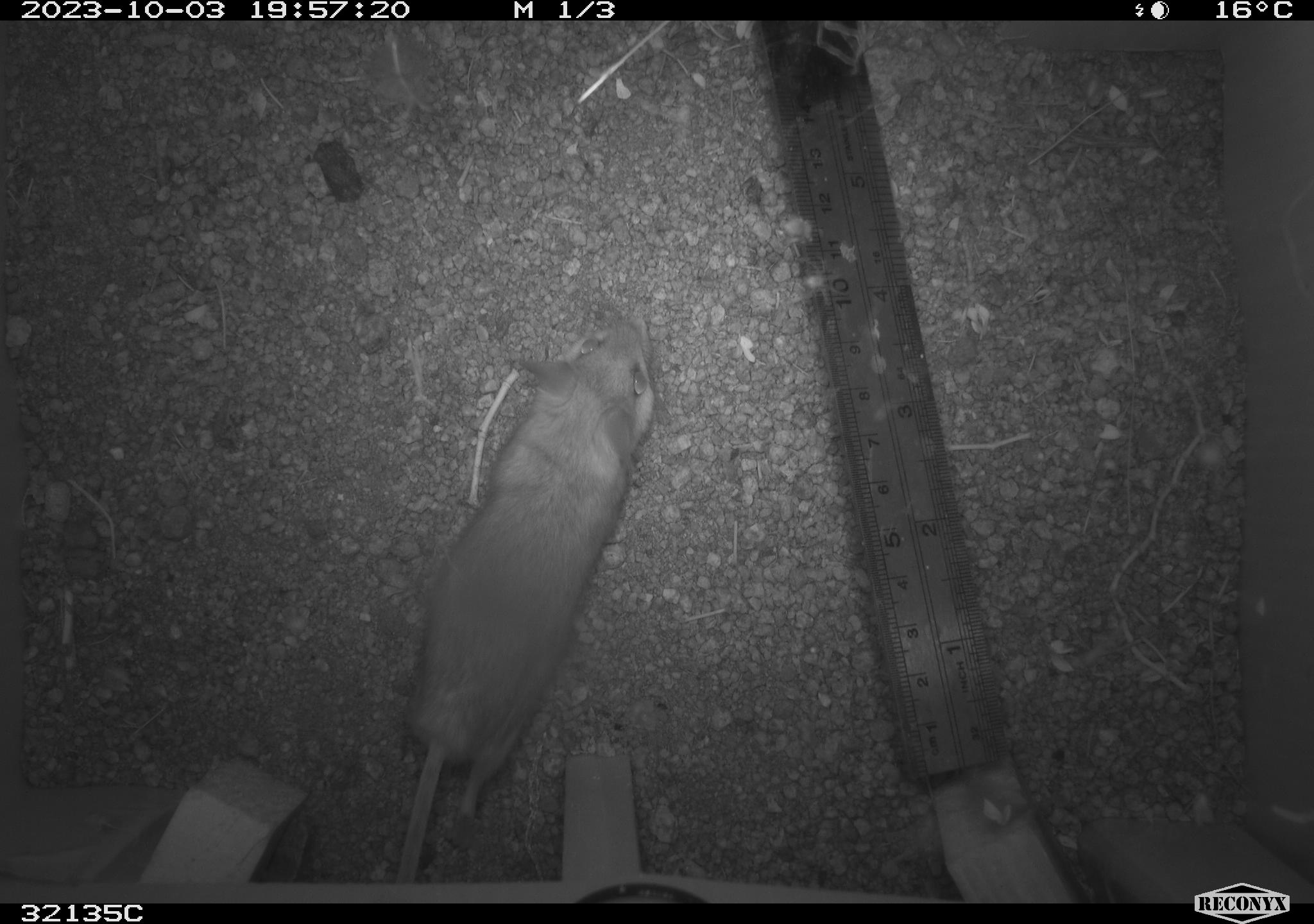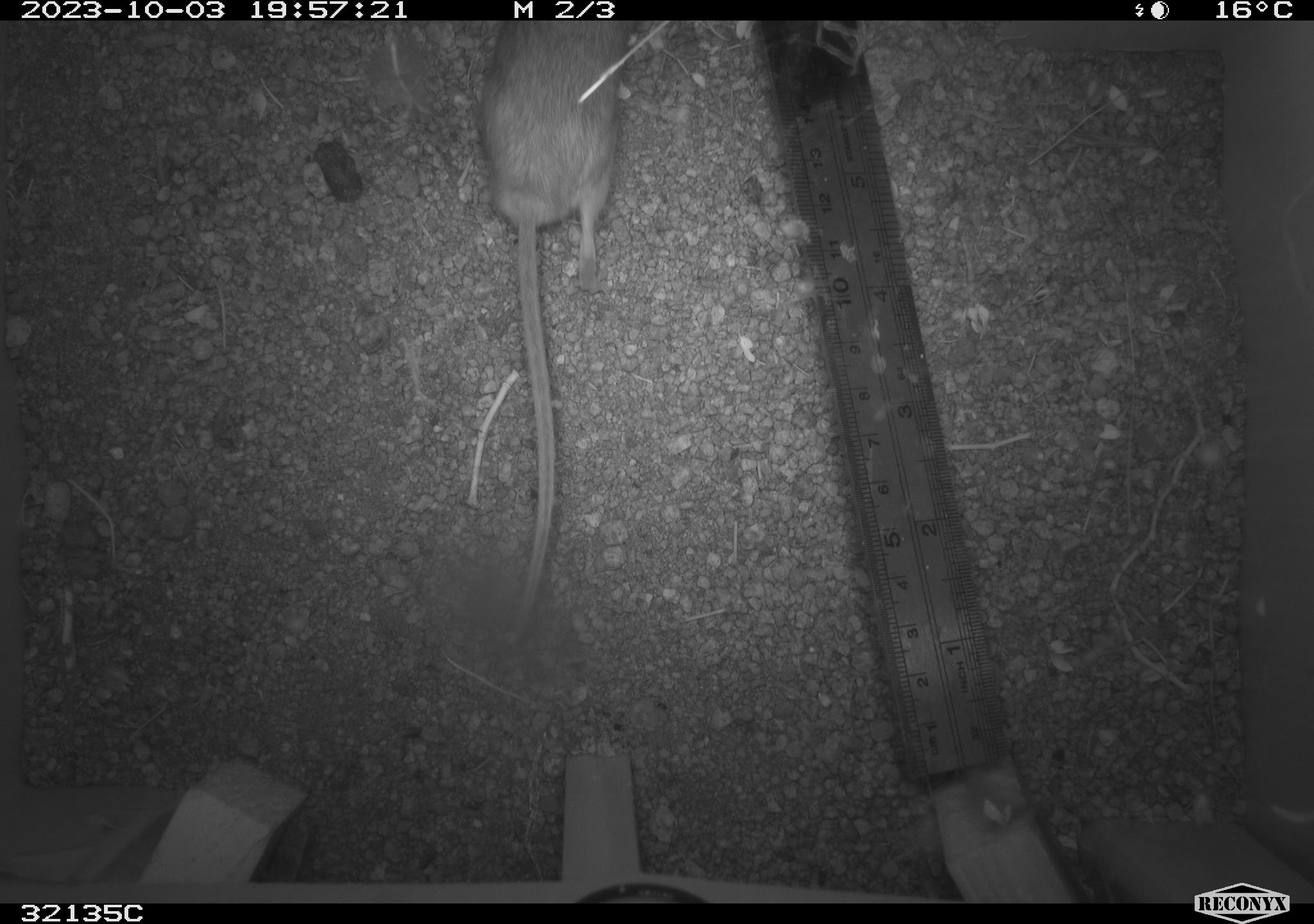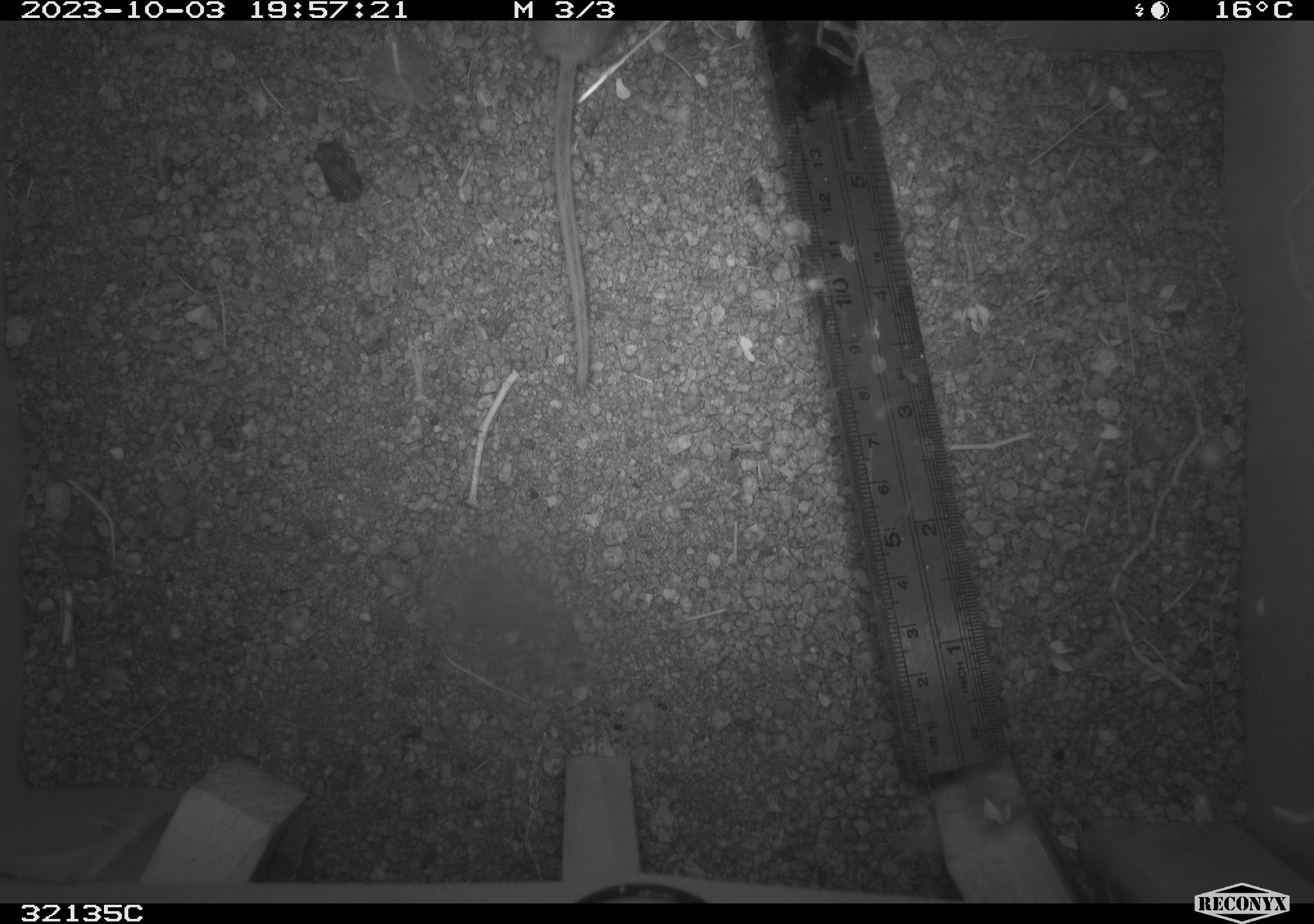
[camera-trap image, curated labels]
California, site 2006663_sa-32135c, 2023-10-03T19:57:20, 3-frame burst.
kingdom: Animalia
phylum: Chordata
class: Mammalia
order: Rodentia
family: Heteromyidae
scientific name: Heteromyidae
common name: kangaroo rats and pocket mice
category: heteromyidae family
Heteromyidae family (kangaroo rats and pocket mice) (Heteromyidae).